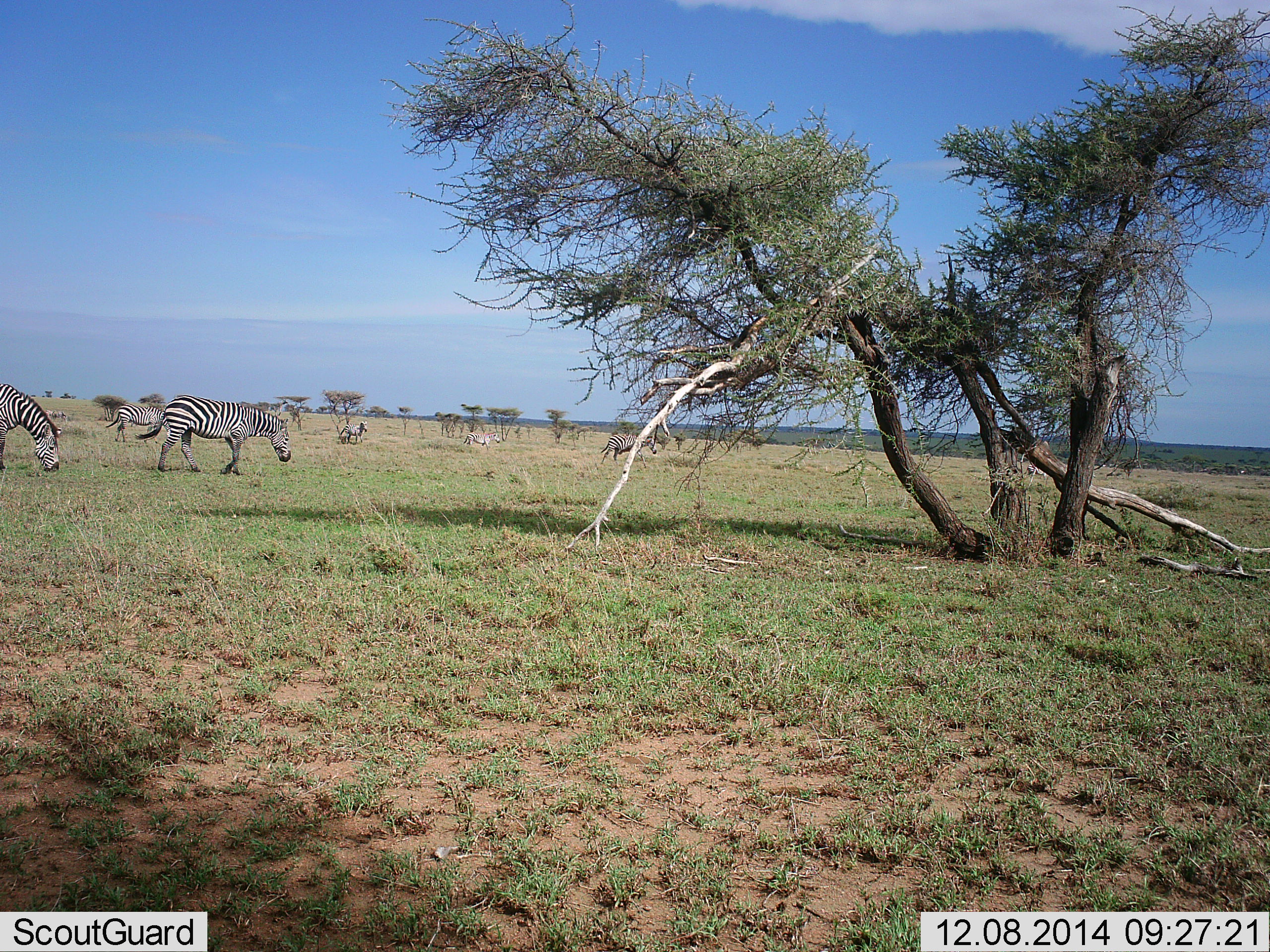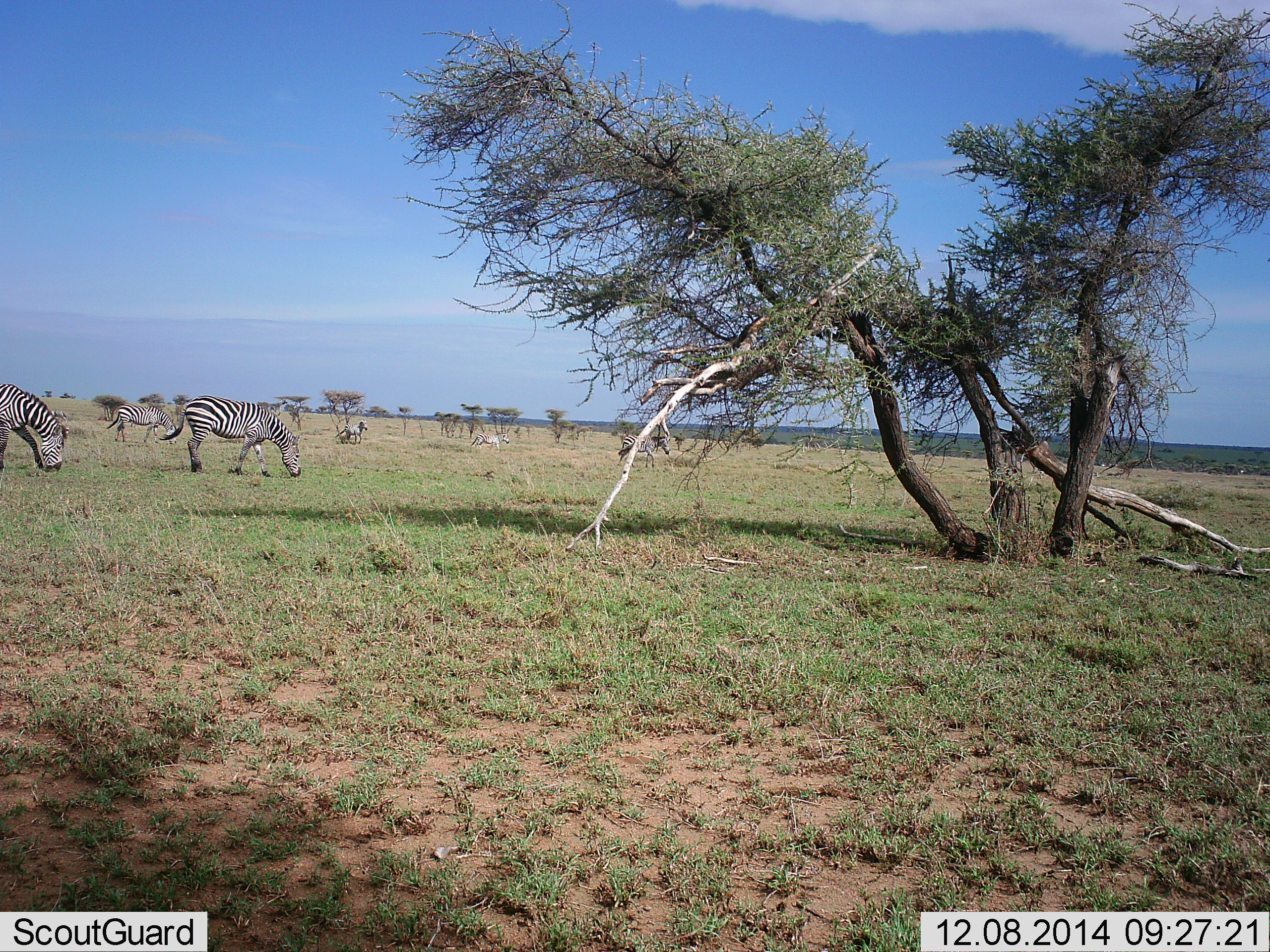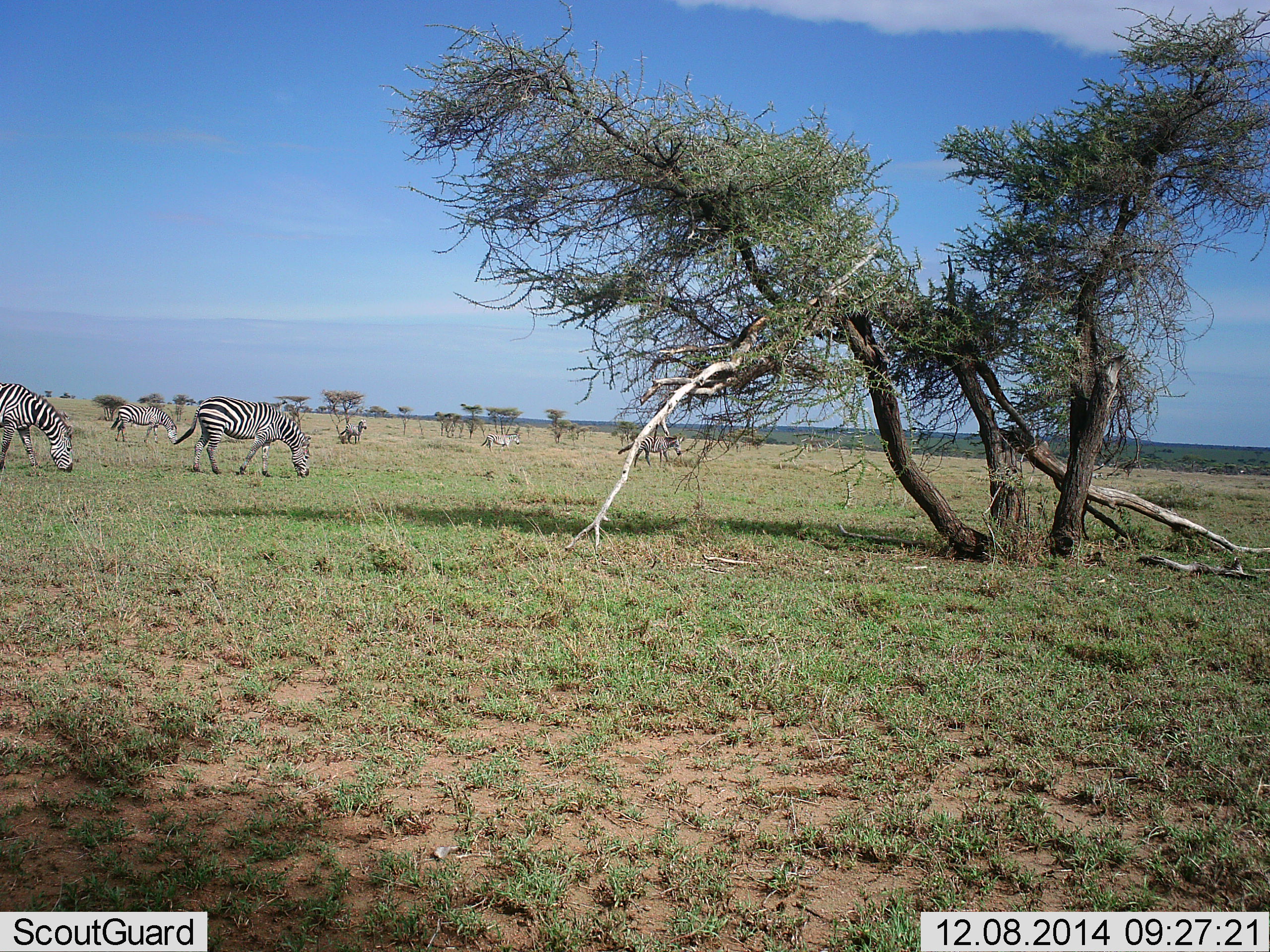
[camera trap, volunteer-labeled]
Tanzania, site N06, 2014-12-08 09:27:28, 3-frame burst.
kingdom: Animalia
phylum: Chordata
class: Mammalia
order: Perissodactyla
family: Equidae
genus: Equus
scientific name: Equus quagga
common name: plains zebra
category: zebra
Zebra (plains zebra) (Equus quagga), count 6. Behavior (volunteer vote fractions): standing 50%, resting 0%, moving 60%, interacting 0%. Young present (vote fraction): 0%. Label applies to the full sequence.